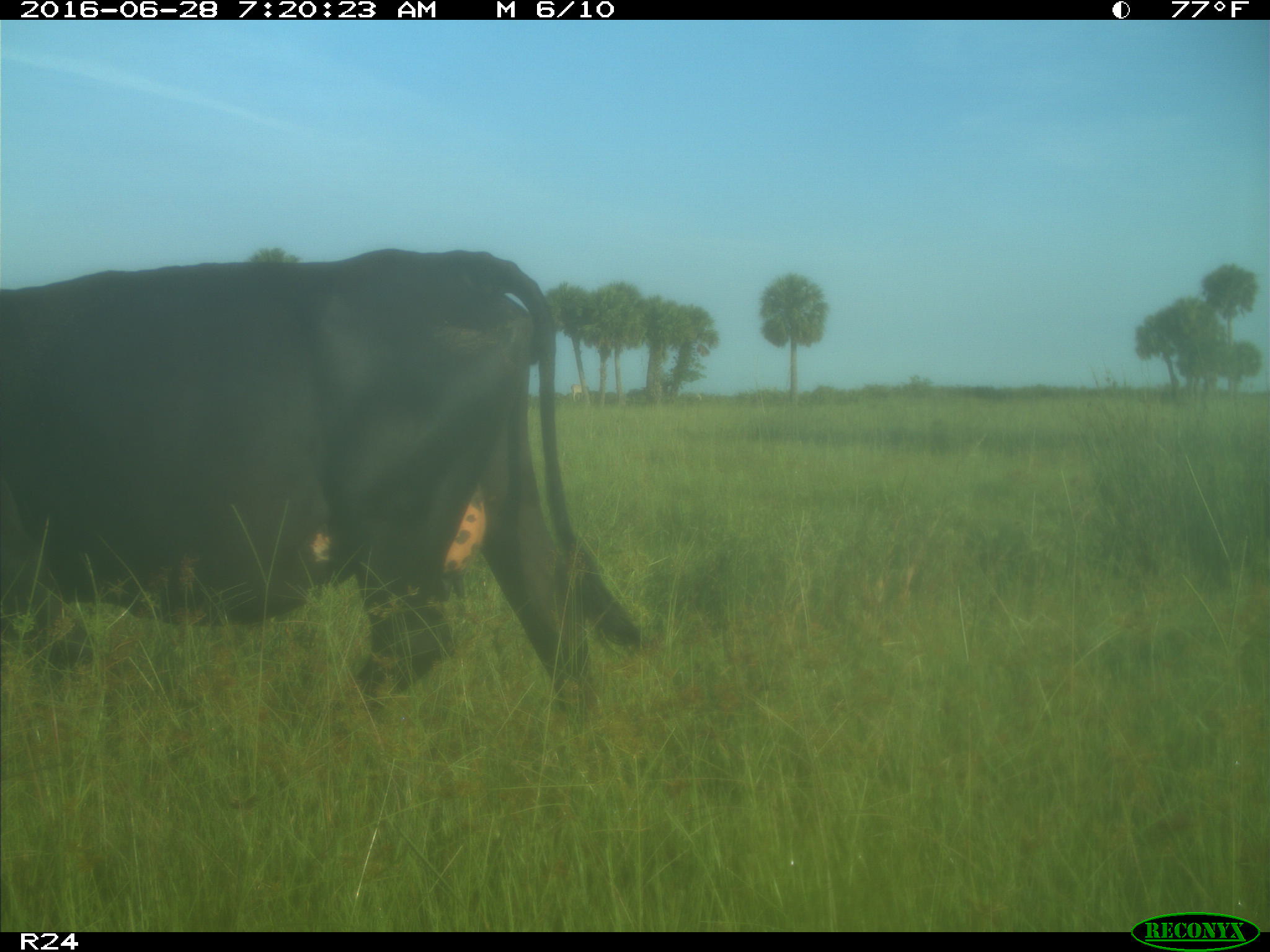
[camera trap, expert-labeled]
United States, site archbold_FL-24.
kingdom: Animalia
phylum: Chordata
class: Mammalia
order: Artiodactyla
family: Bovidae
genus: Bos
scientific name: Bos taurus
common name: domestic cow